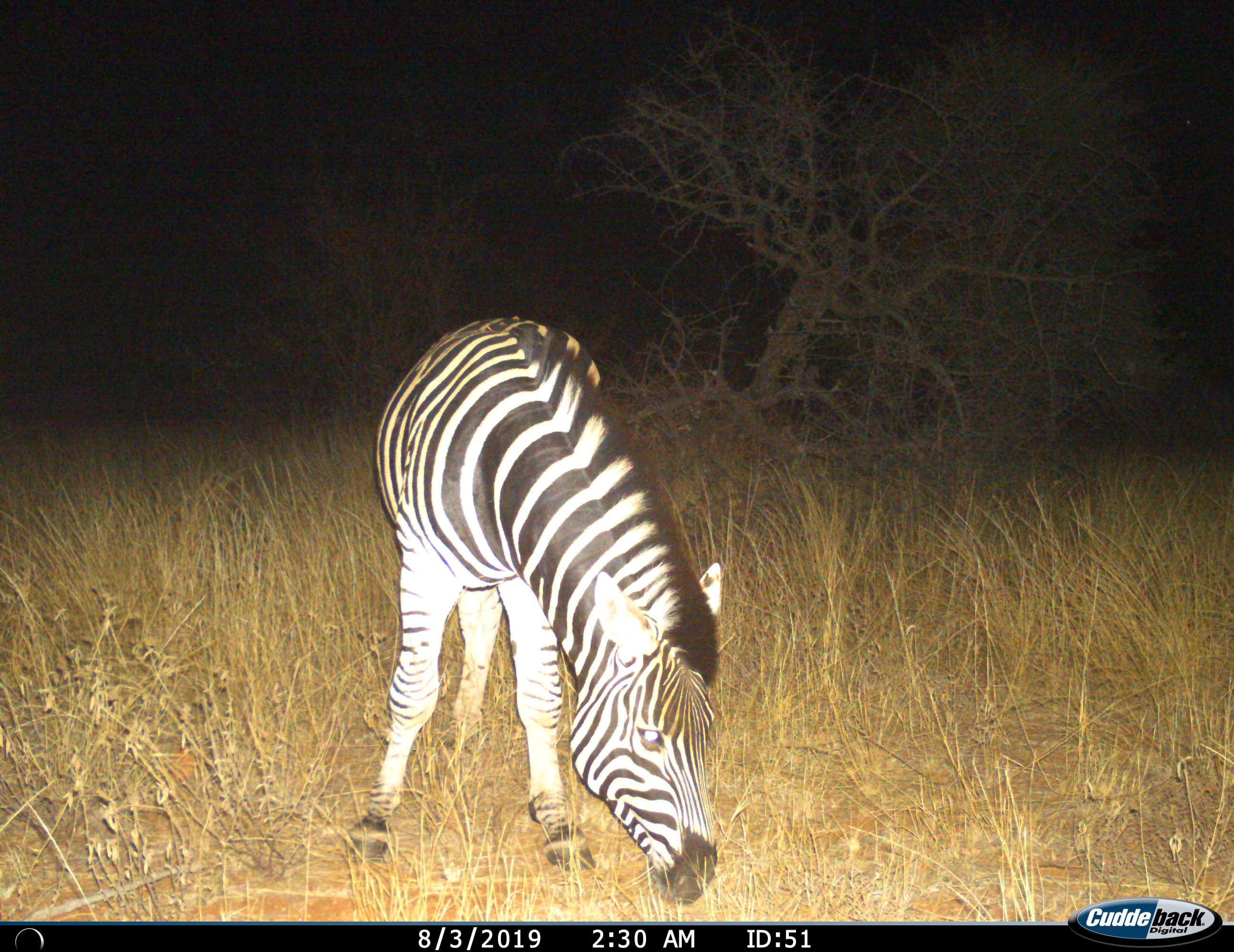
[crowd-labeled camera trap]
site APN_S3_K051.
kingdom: Animalia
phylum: Chordata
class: Mammalia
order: Perissodactyla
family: Equidae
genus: Equus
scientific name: Equus quagga burchellii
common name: burchell's zebra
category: zebraburchells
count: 1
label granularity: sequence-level